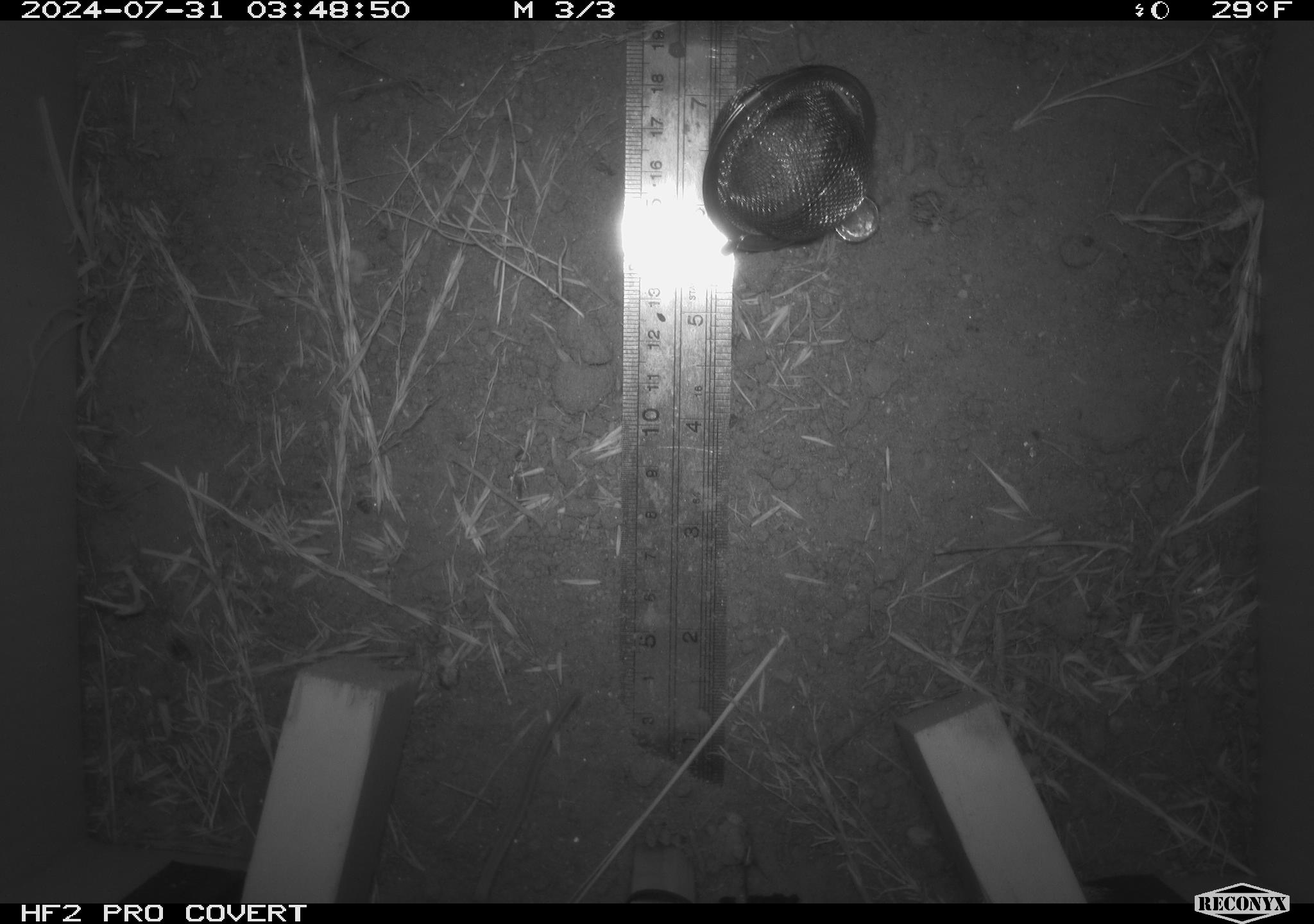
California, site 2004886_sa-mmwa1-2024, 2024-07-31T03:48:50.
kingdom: Animalia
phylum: Chordata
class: Mammalia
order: Rodentia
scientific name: Rodentia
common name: mouse species